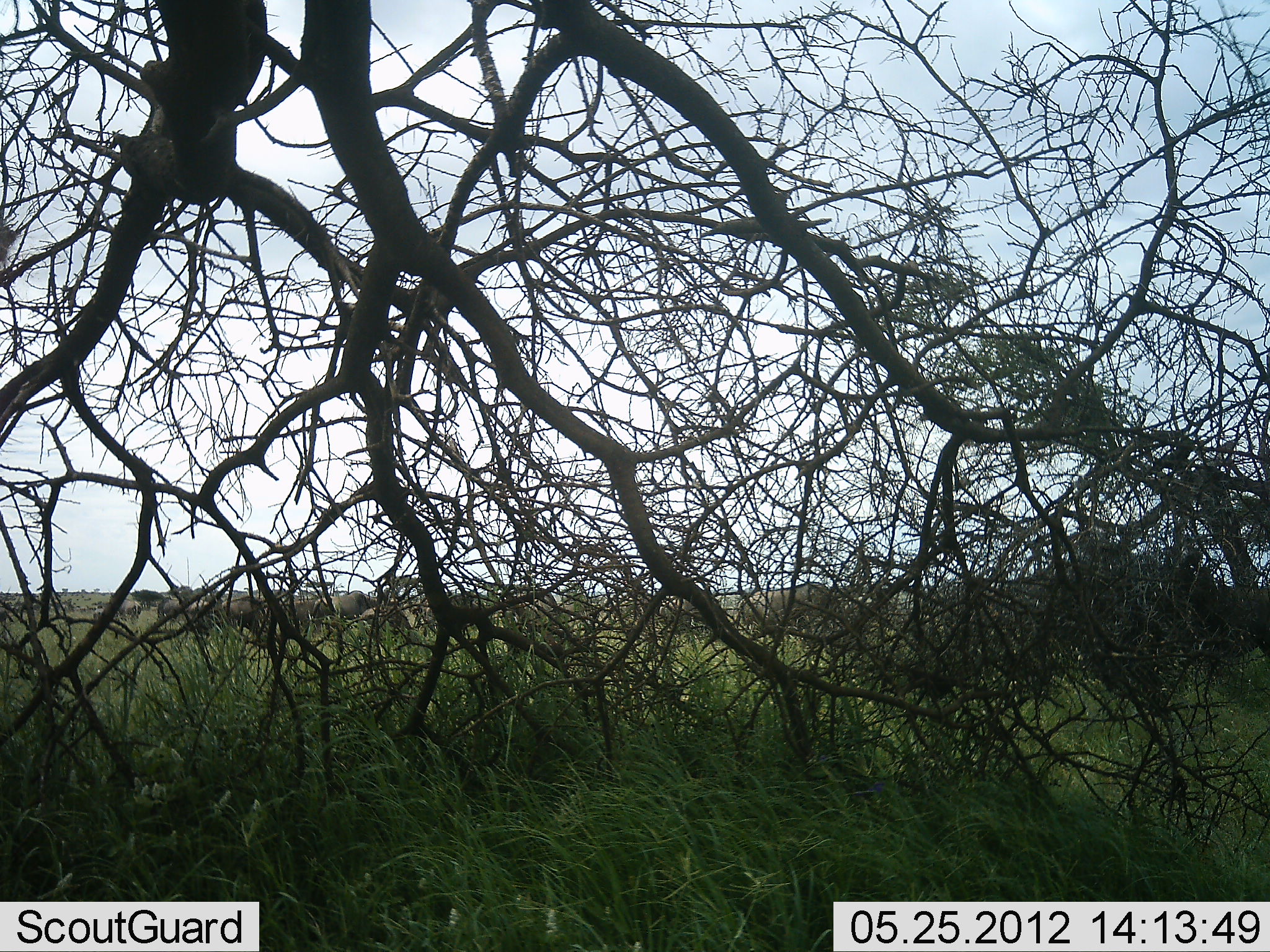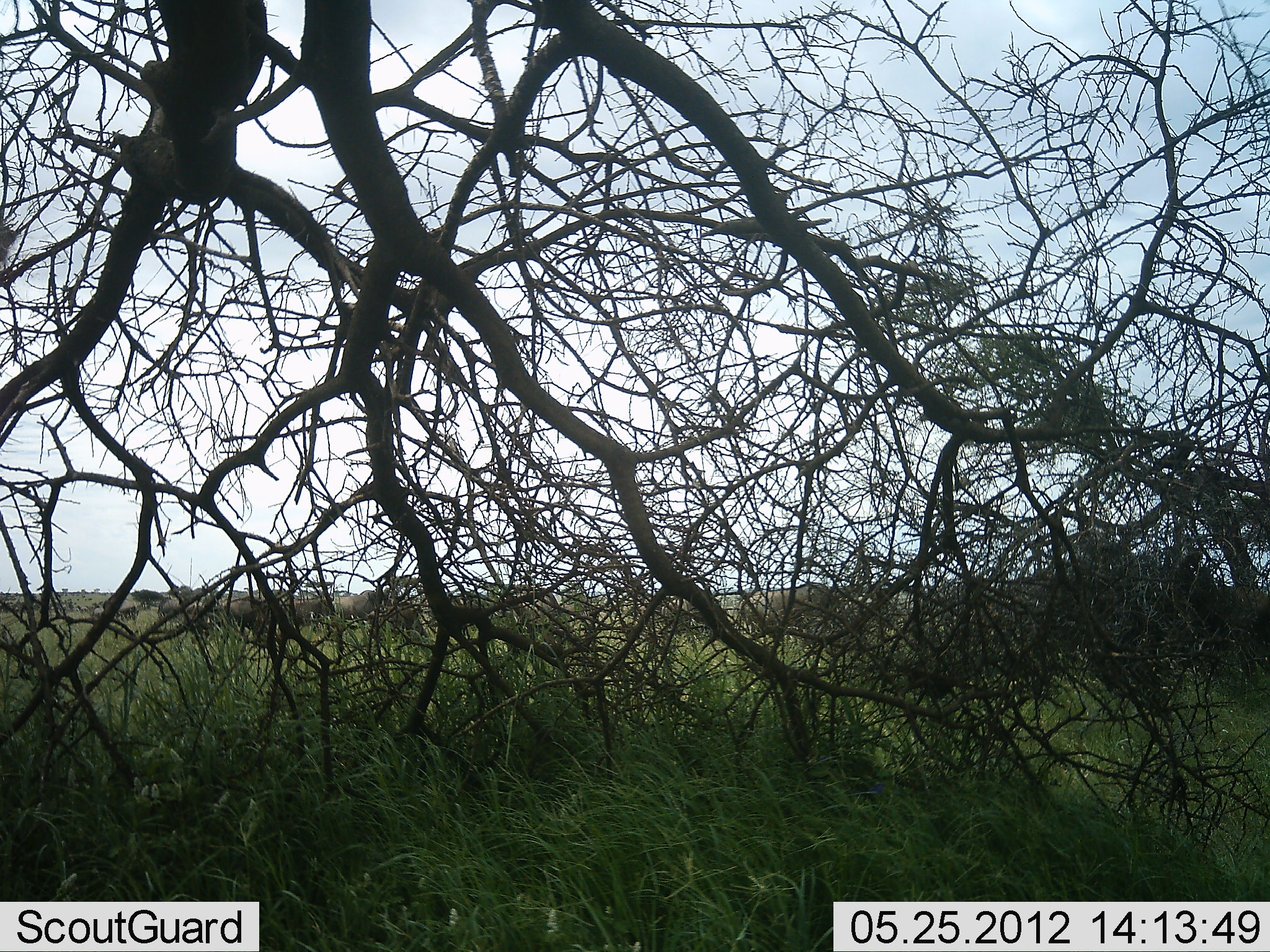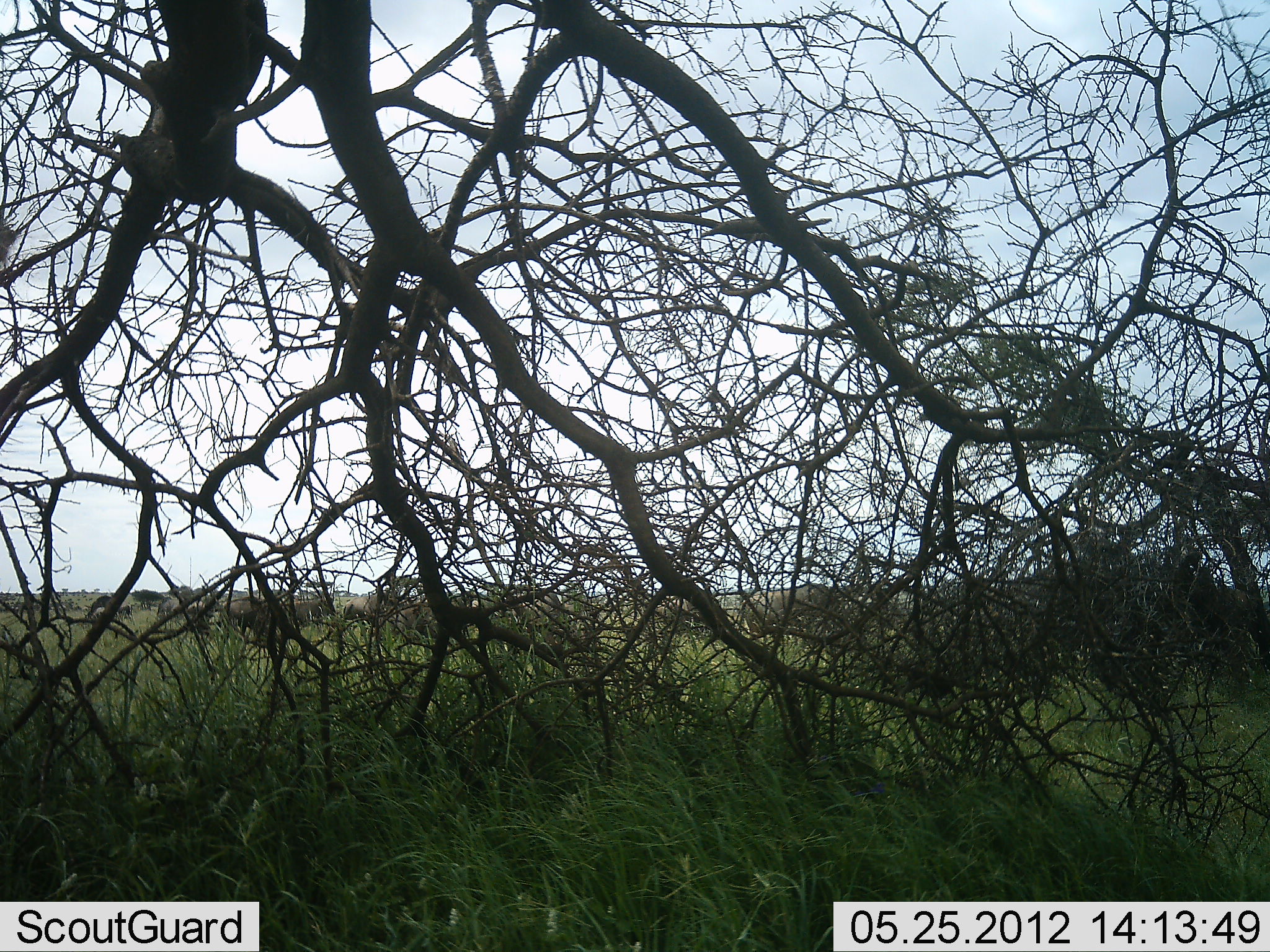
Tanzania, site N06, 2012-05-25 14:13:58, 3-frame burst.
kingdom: Animalia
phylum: Chordata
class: Mammalia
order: Artiodactyla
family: Bovidae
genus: Connochaetes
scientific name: Connochaetes taurinus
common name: blue wildebeest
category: wildebeest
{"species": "wildebeest (blue wildebeest) (Connochaetes taurinus)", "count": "11-50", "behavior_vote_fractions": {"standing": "18%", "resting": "6%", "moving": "76%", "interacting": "6%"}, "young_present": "0%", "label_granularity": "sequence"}